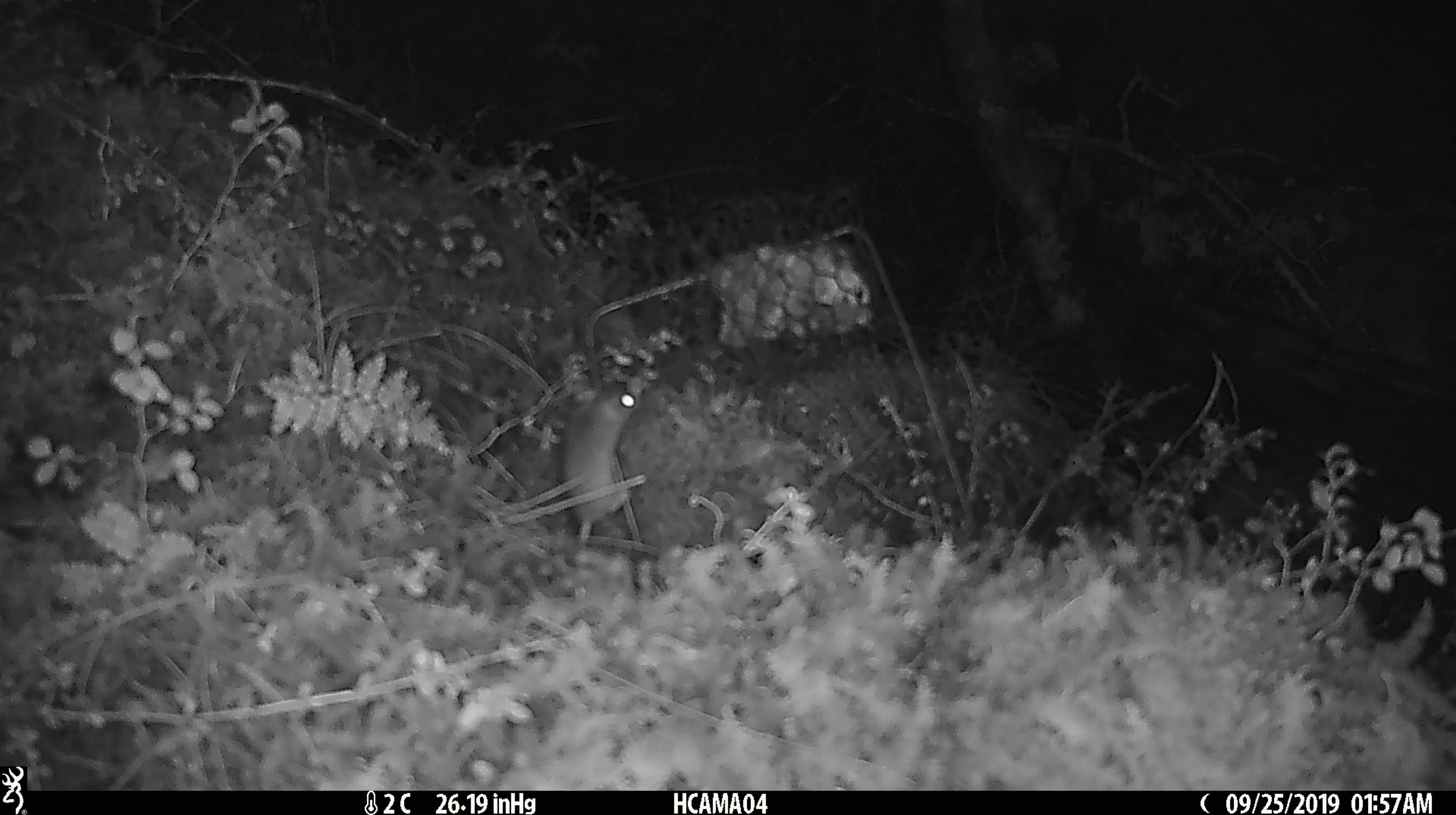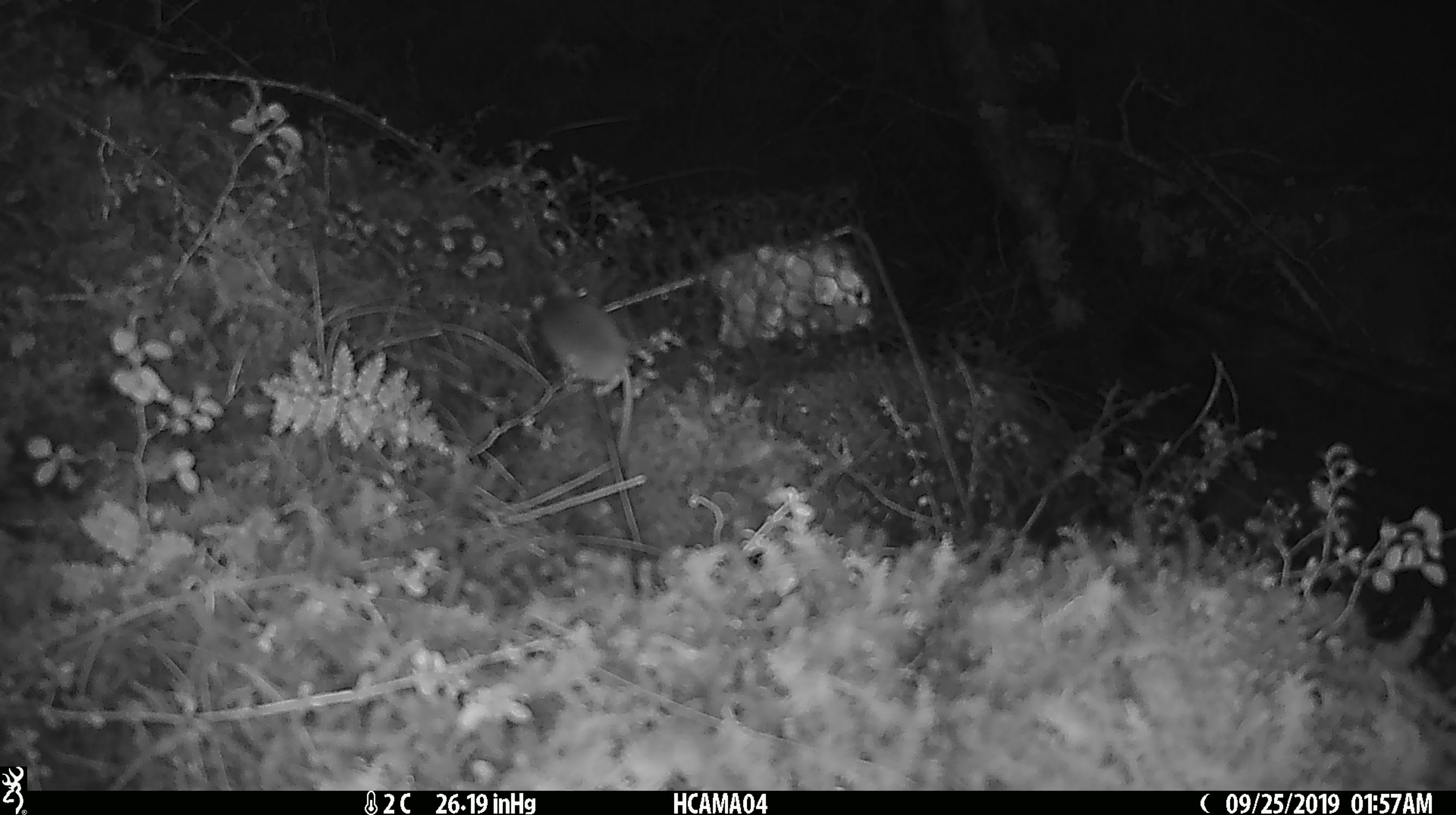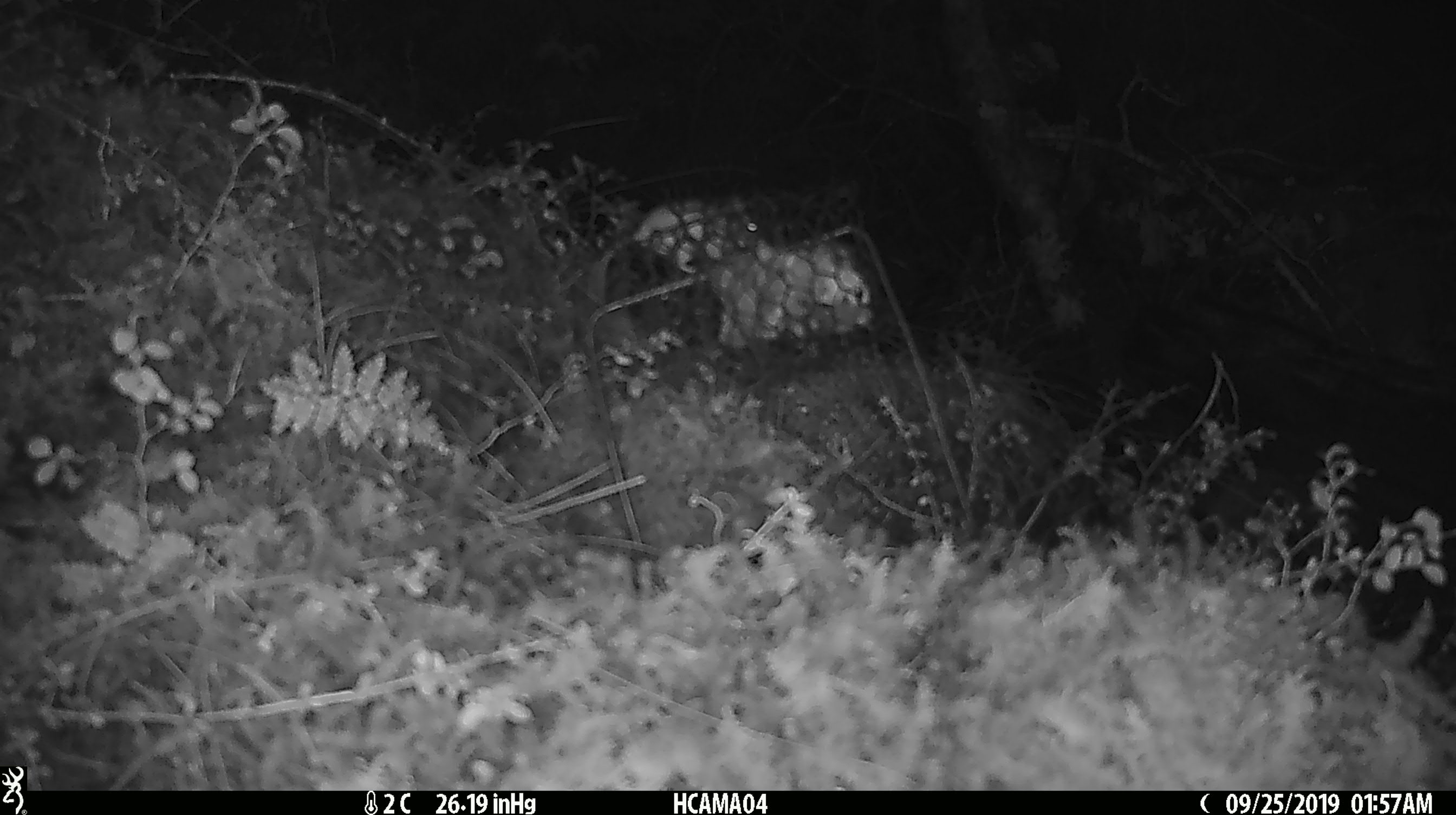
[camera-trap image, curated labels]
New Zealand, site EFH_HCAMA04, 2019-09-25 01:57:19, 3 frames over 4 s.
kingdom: Animalia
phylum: Chordata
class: Mammalia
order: Rodentia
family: Muridae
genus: Mus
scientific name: Mus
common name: mouse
Mouse (Mus).